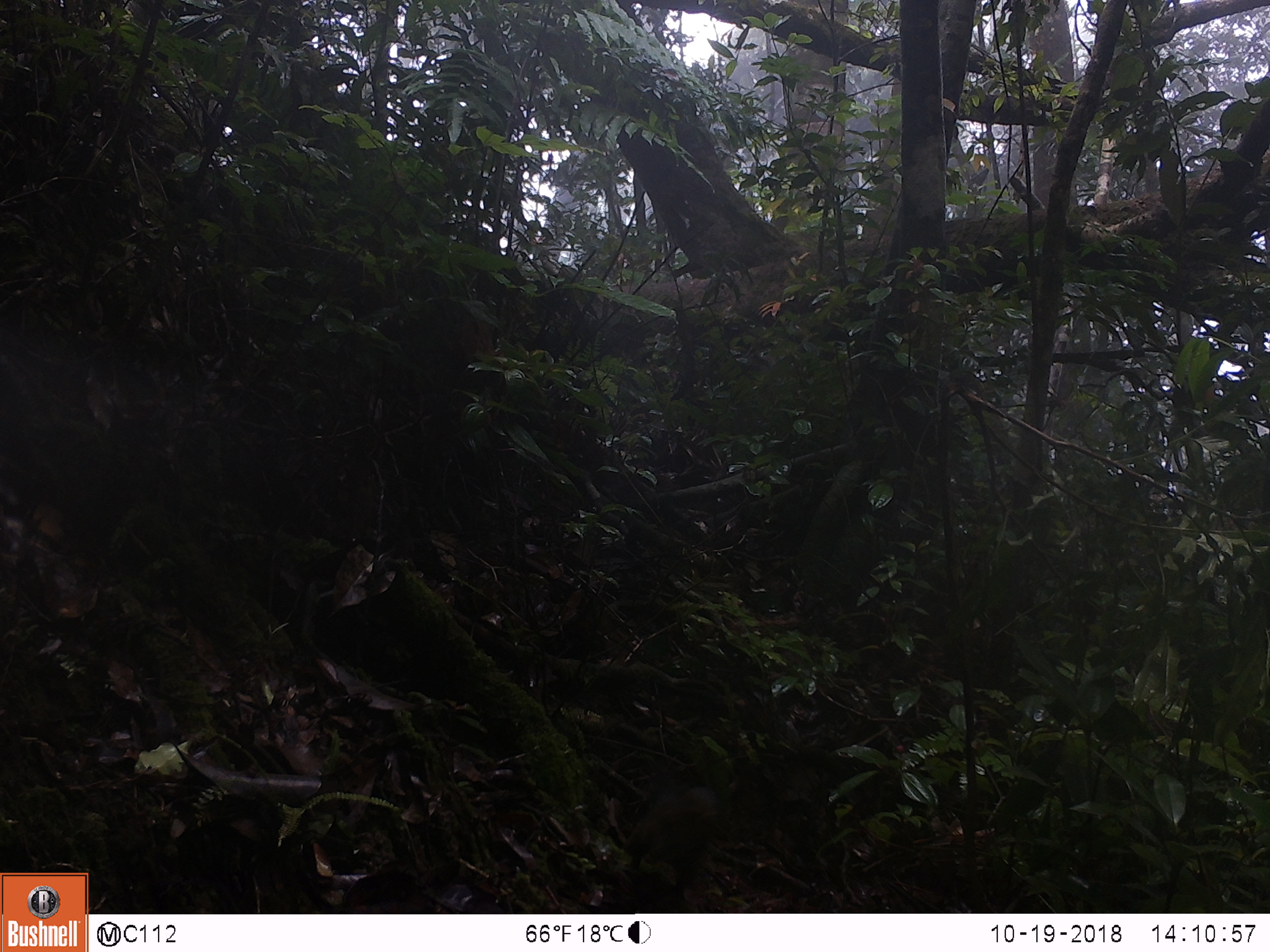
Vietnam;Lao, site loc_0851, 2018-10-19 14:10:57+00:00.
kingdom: Animalia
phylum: Chordata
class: Mammalia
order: Scandentia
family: Tupaiidae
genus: Tupaia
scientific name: Tupaia belangeri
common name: northern treeshrew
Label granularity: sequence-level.